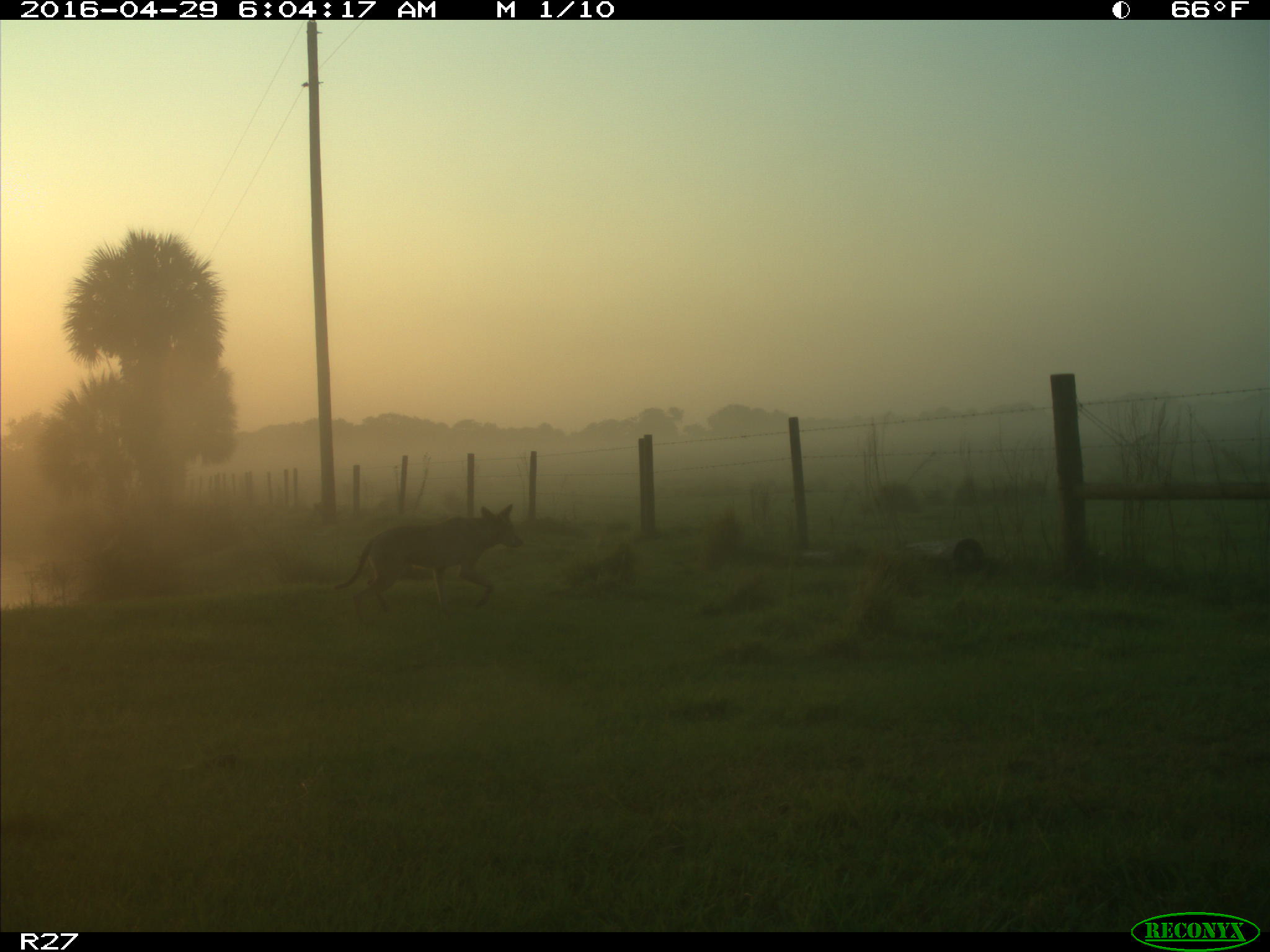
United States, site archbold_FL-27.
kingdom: Animalia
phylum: Chordata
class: Mammalia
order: Carnivora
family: Canidae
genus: Canis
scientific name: Canis latrans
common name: coyote